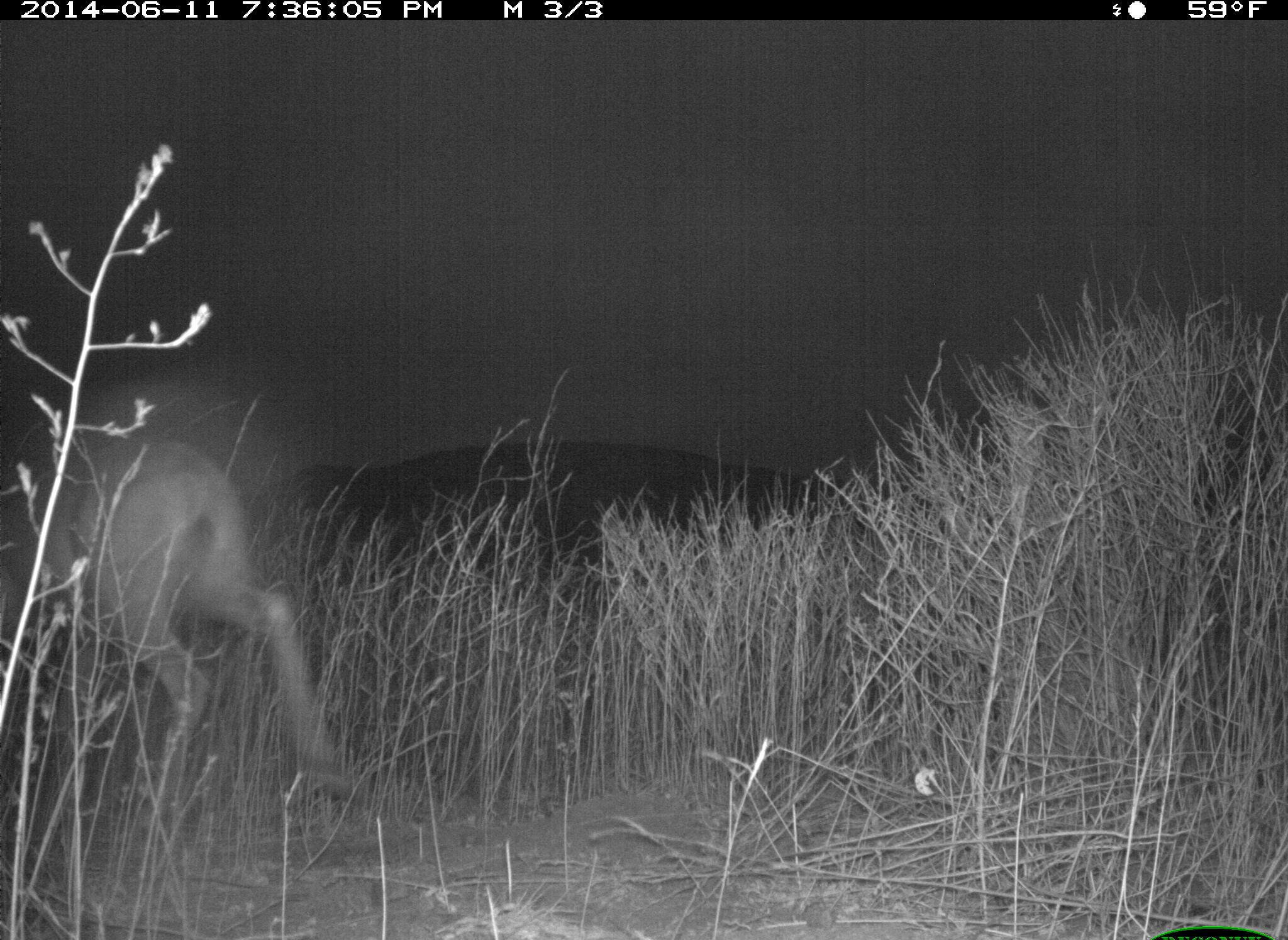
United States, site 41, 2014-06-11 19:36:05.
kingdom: Animalia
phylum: Chordata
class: Mammalia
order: Artiodactyla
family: Cervidae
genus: Odocoileus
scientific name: Odocoileus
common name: deer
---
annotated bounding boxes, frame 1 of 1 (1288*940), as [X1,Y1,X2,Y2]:
deer: [0,440,340,829]